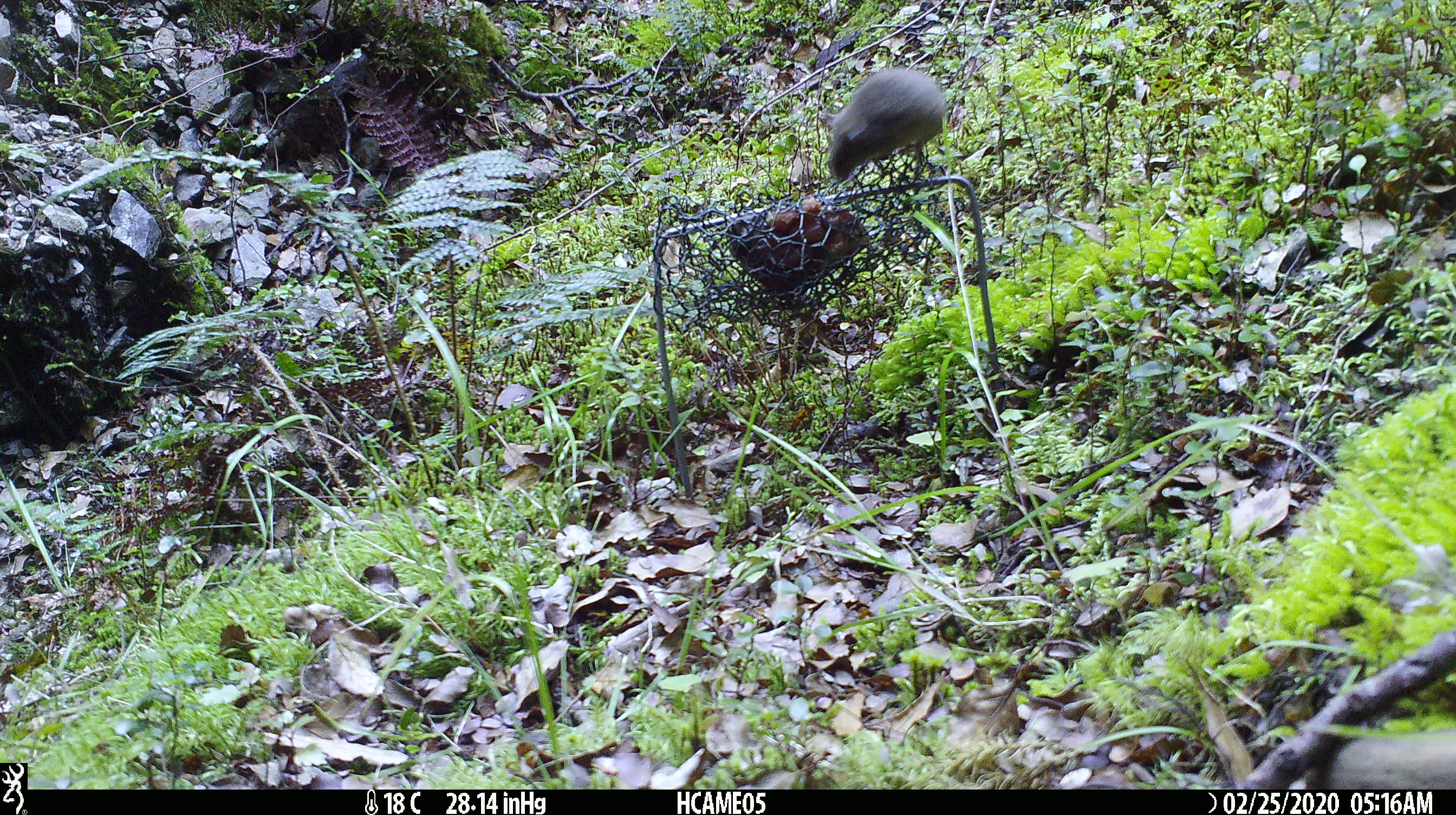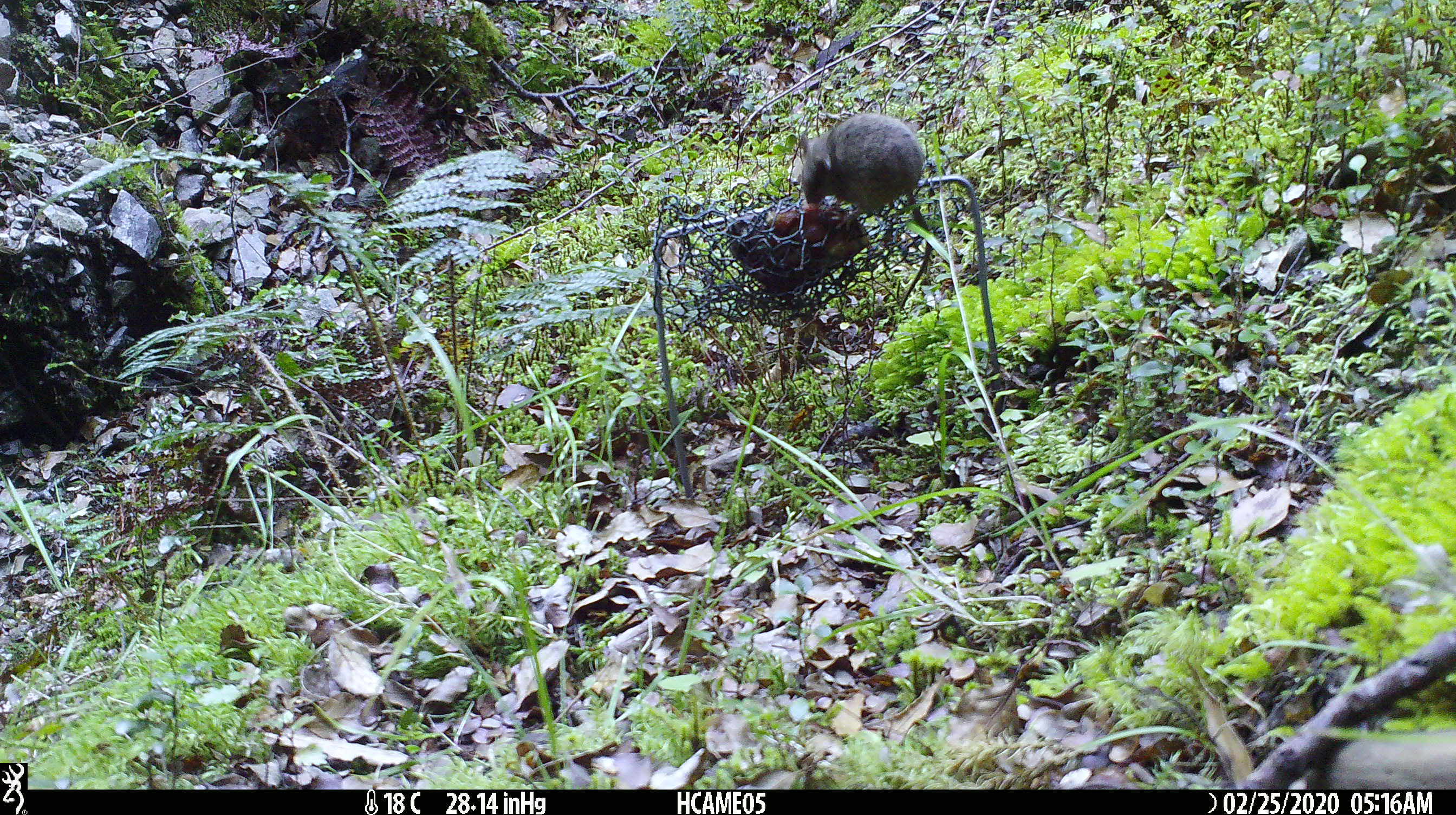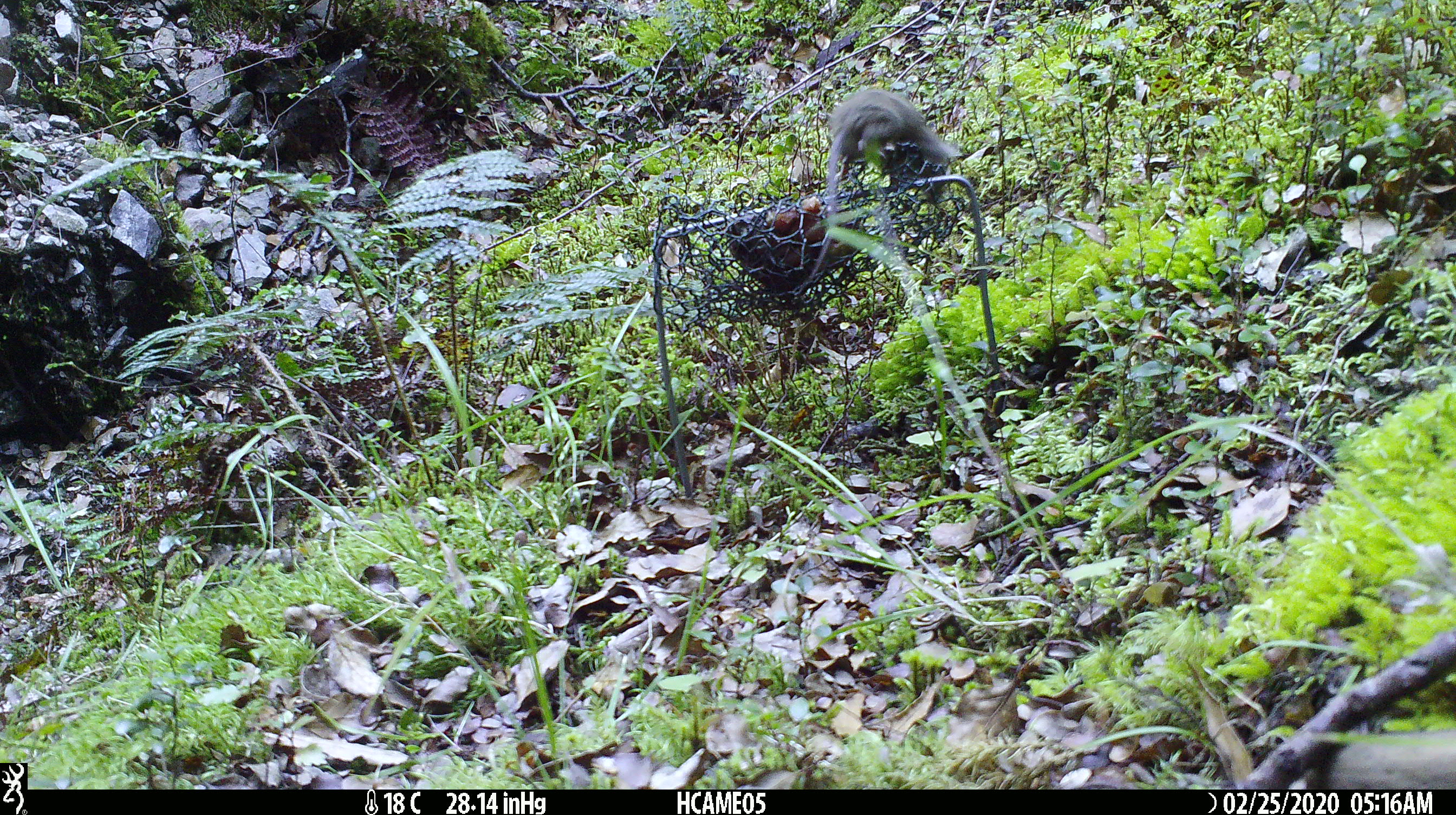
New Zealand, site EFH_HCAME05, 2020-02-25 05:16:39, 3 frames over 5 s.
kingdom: Animalia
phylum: Chordata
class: Mammalia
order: Rodentia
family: Muridae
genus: Mus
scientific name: Mus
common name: mouse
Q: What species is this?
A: Mouse (Mus).